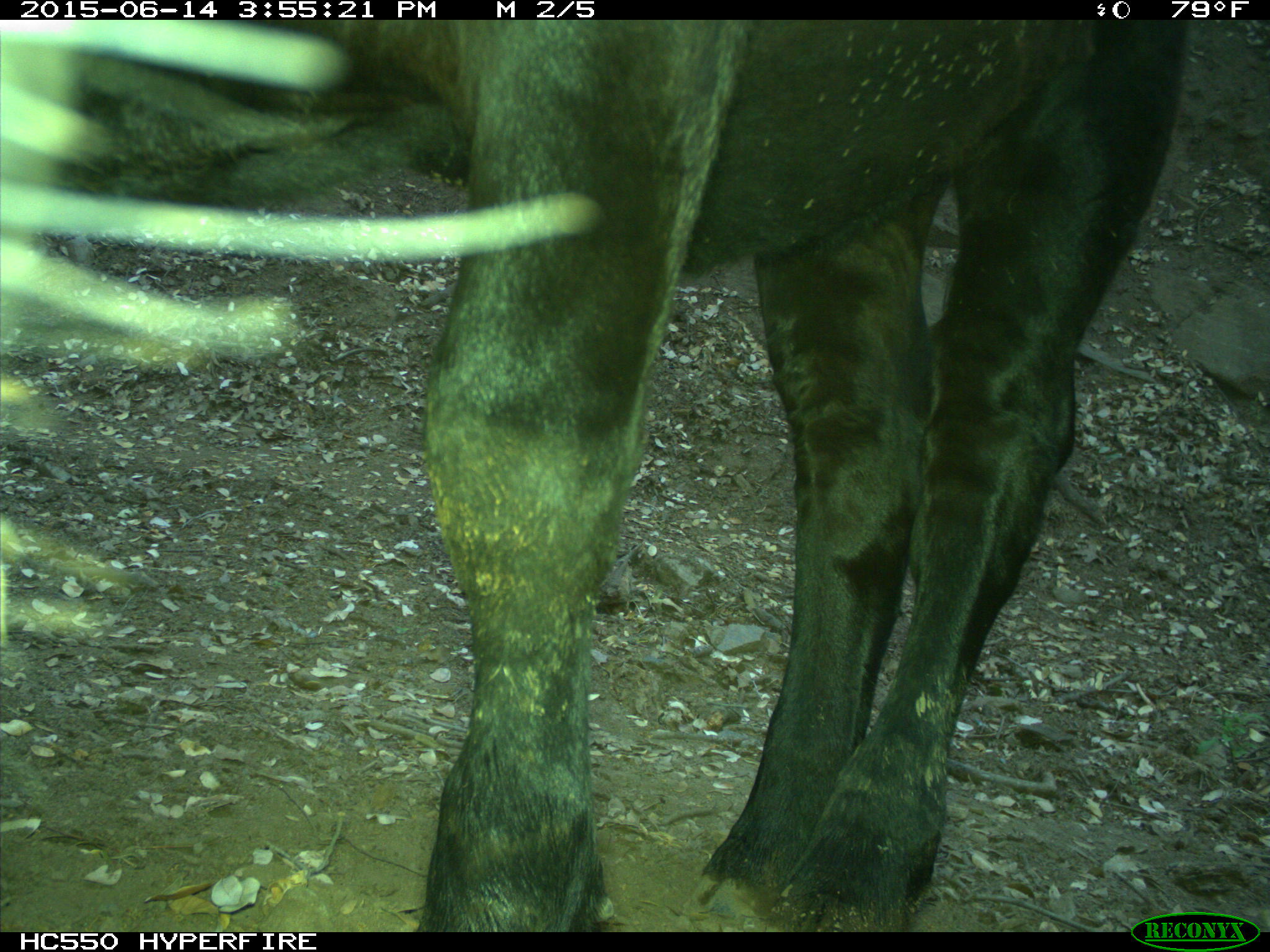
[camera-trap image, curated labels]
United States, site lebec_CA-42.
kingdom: Animalia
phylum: Chordata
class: Mammalia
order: Artiodactyla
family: Bovidae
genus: Bos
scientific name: Bos taurus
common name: domestic cow